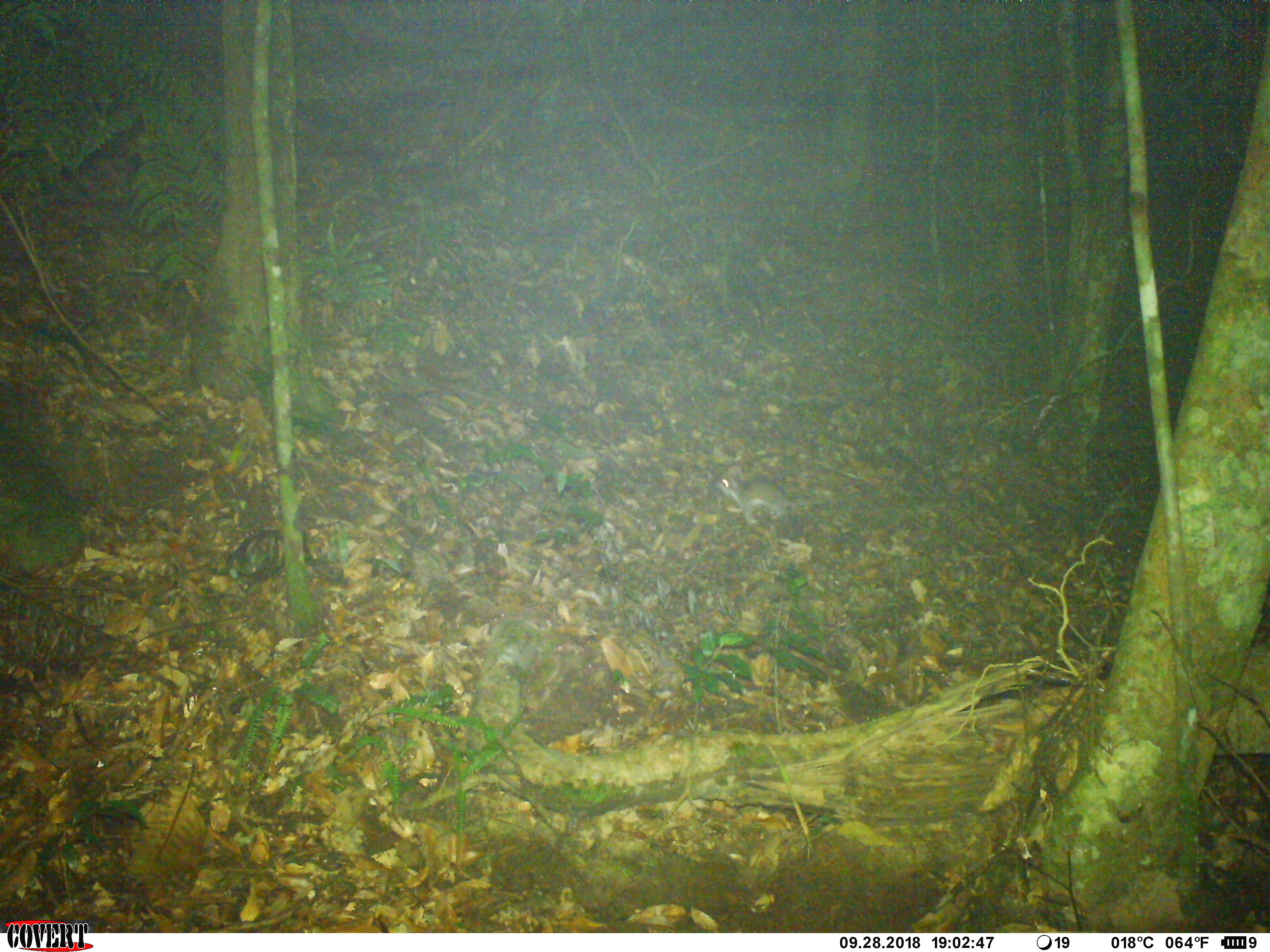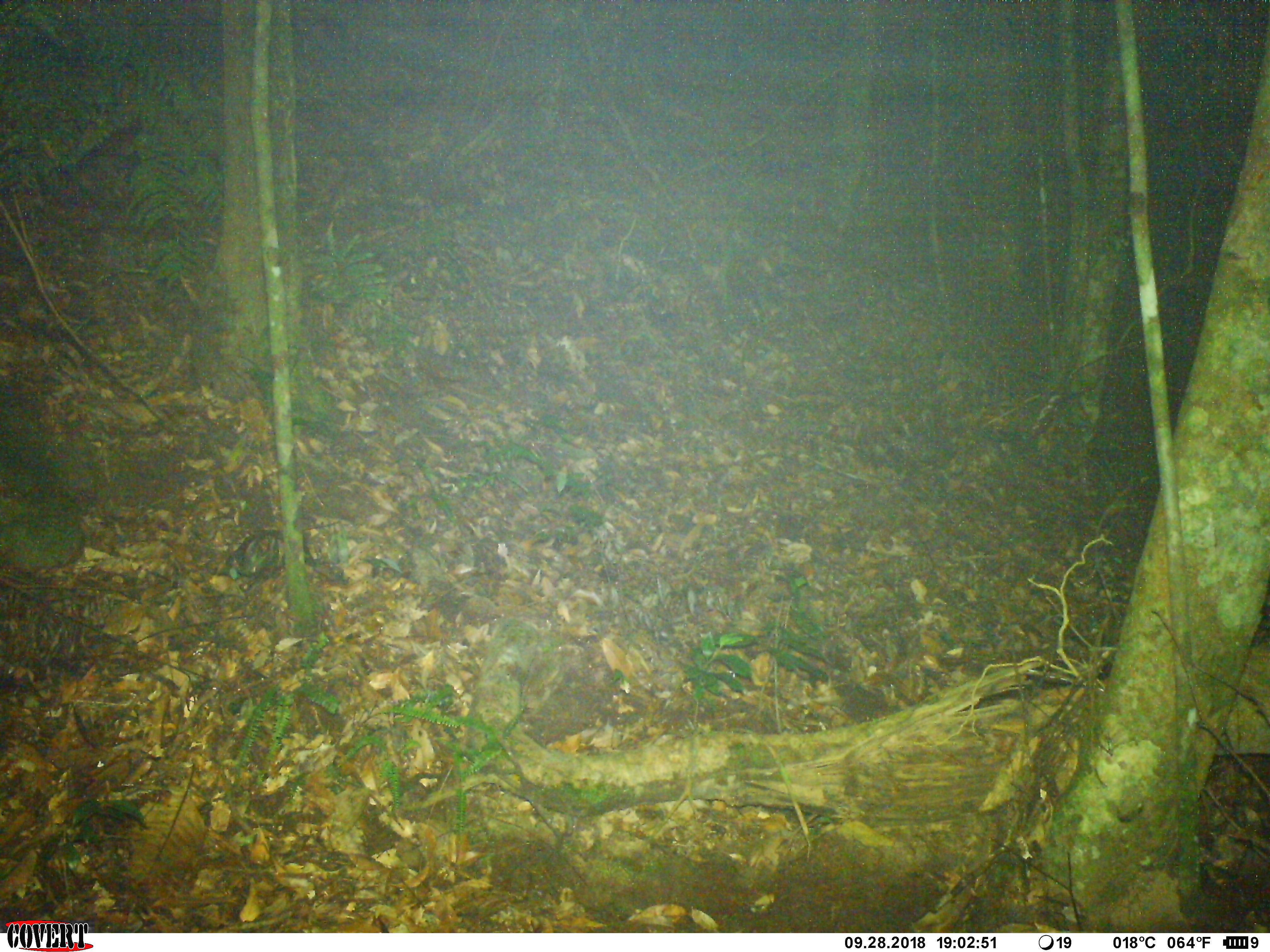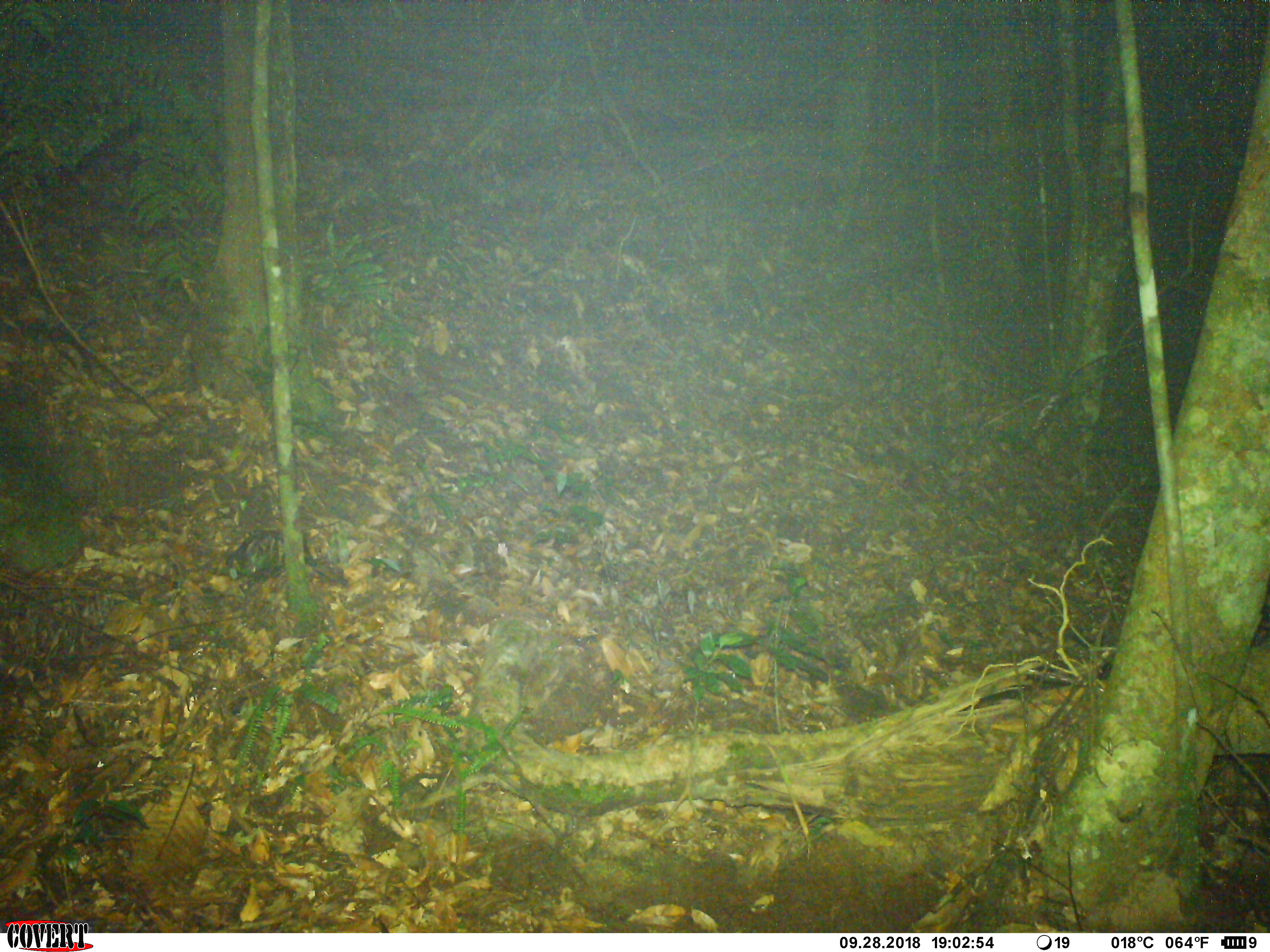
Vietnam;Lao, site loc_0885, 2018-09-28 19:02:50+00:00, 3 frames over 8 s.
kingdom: Animalia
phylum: Chordata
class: Mammalia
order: Rodentia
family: Muridae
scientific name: Muridae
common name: old-world mice and rats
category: unidentified murid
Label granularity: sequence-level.